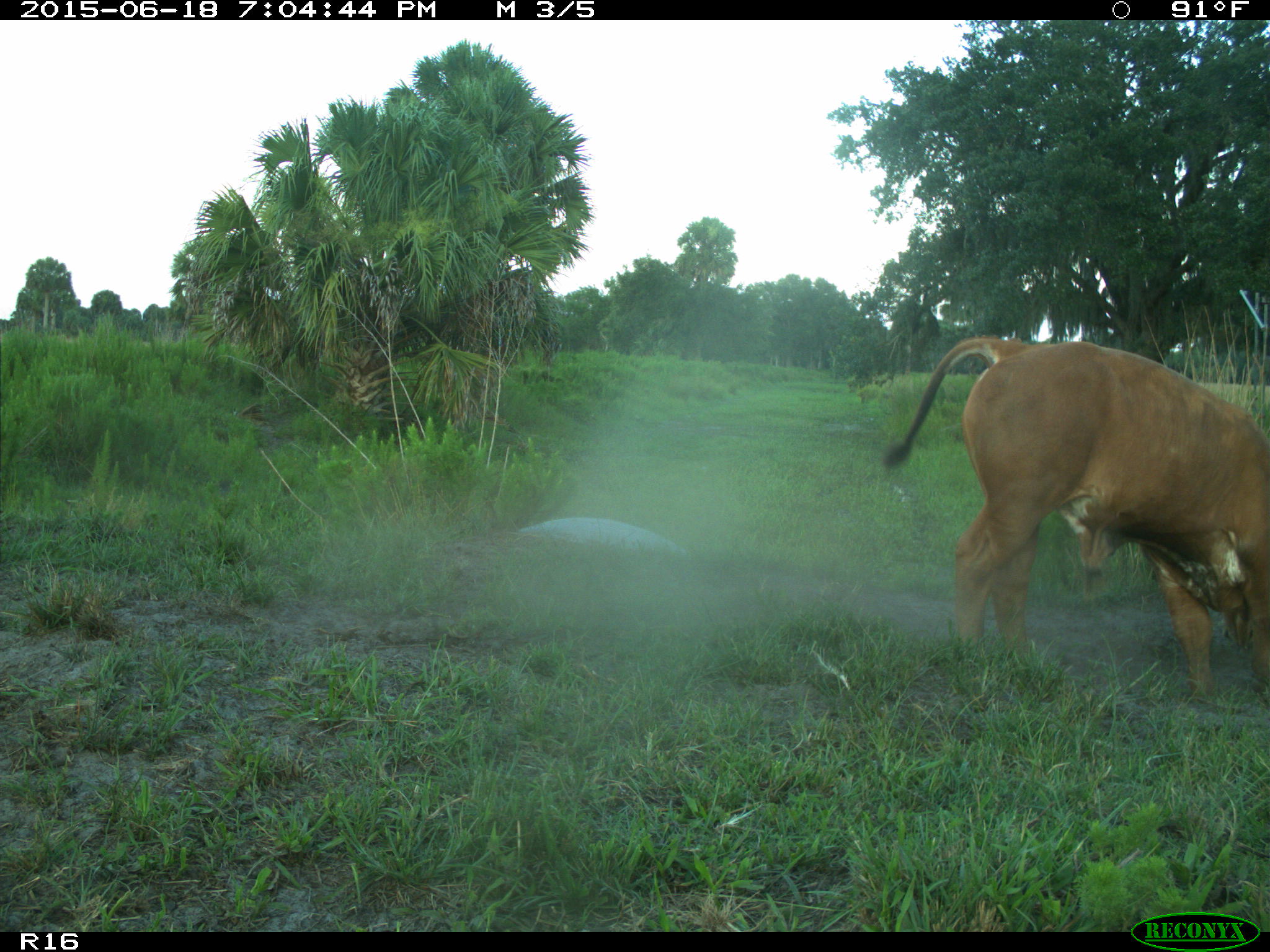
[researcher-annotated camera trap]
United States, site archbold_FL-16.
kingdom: Animalia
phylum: Chordata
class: Mammalia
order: Artiodactyla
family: Bovidae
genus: Bos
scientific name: Bos taurus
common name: domestic cow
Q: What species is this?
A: Bos taurus (domestic cow).